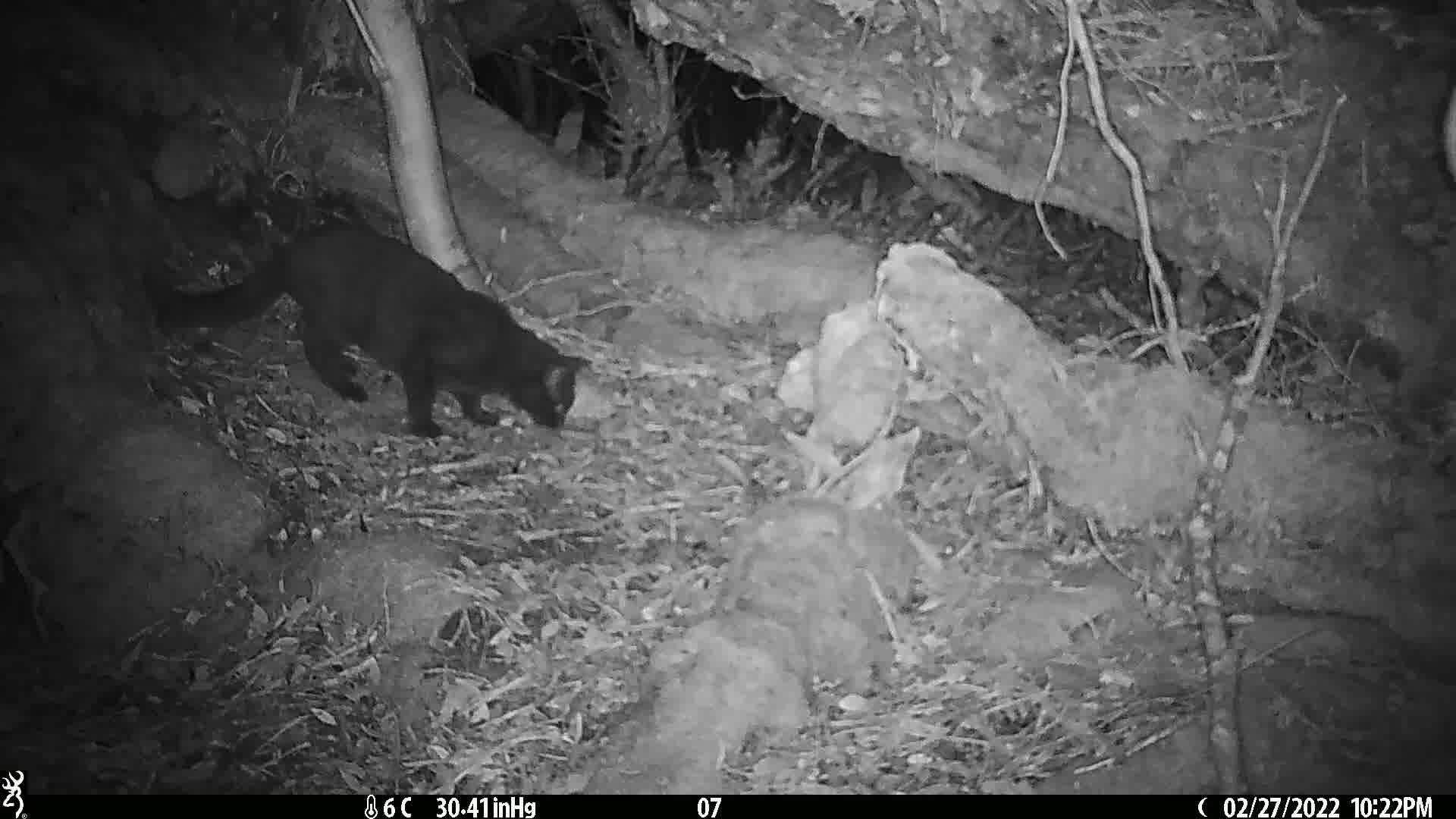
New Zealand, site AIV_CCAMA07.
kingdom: Animalia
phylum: Chordata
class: Mammalia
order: Carnivora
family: Felidae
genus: Felis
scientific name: Felis catus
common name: domestic cat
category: cat